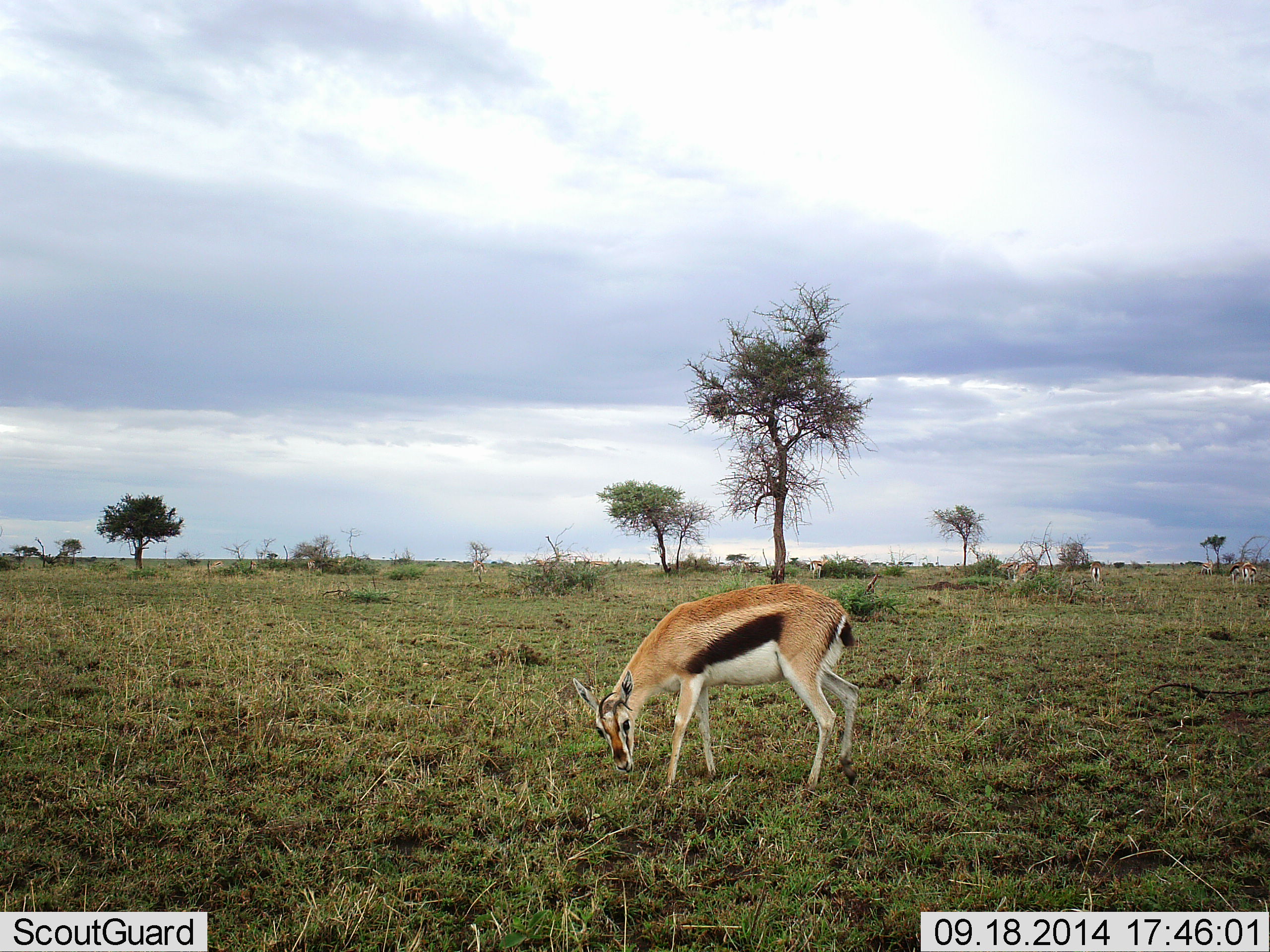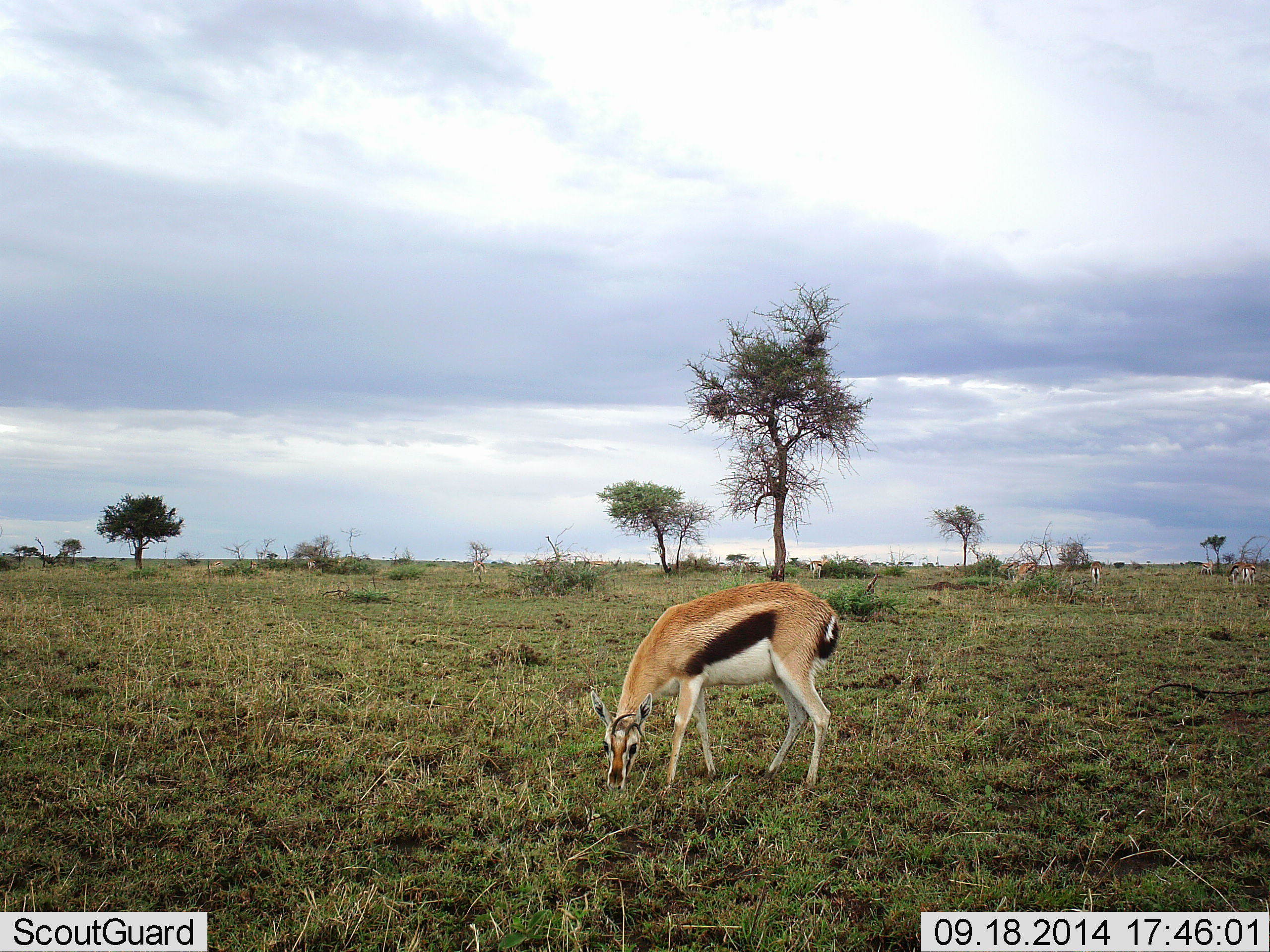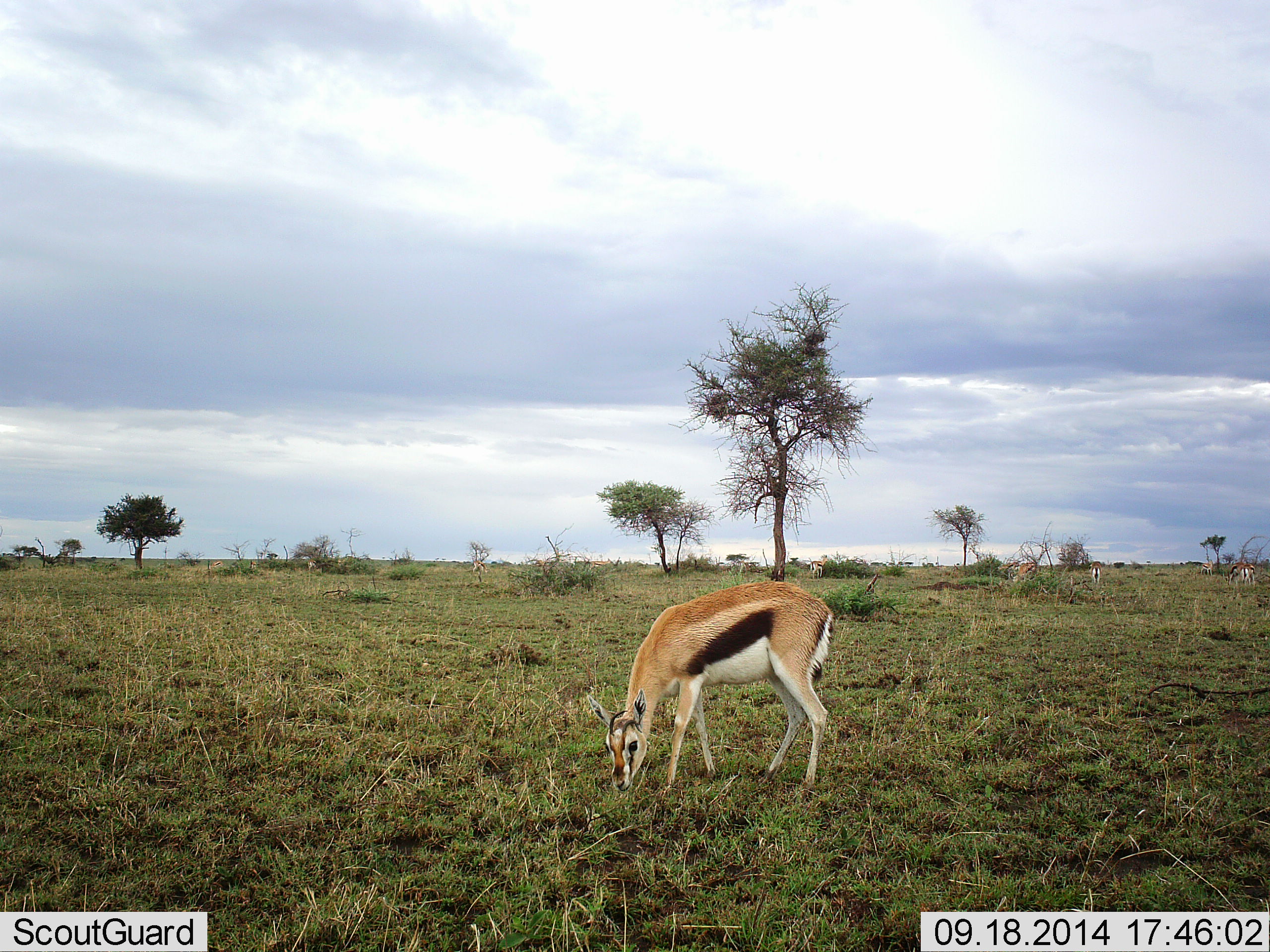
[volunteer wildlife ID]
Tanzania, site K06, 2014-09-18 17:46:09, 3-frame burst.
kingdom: Animalia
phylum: Chordata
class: Mammalia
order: Artiodactyla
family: Bovidae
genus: Eudorcas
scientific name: Eudorcas thomsonii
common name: thomson's gazelle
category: gazellethomsons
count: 4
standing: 10%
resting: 0%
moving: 0%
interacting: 0%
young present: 0%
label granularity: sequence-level